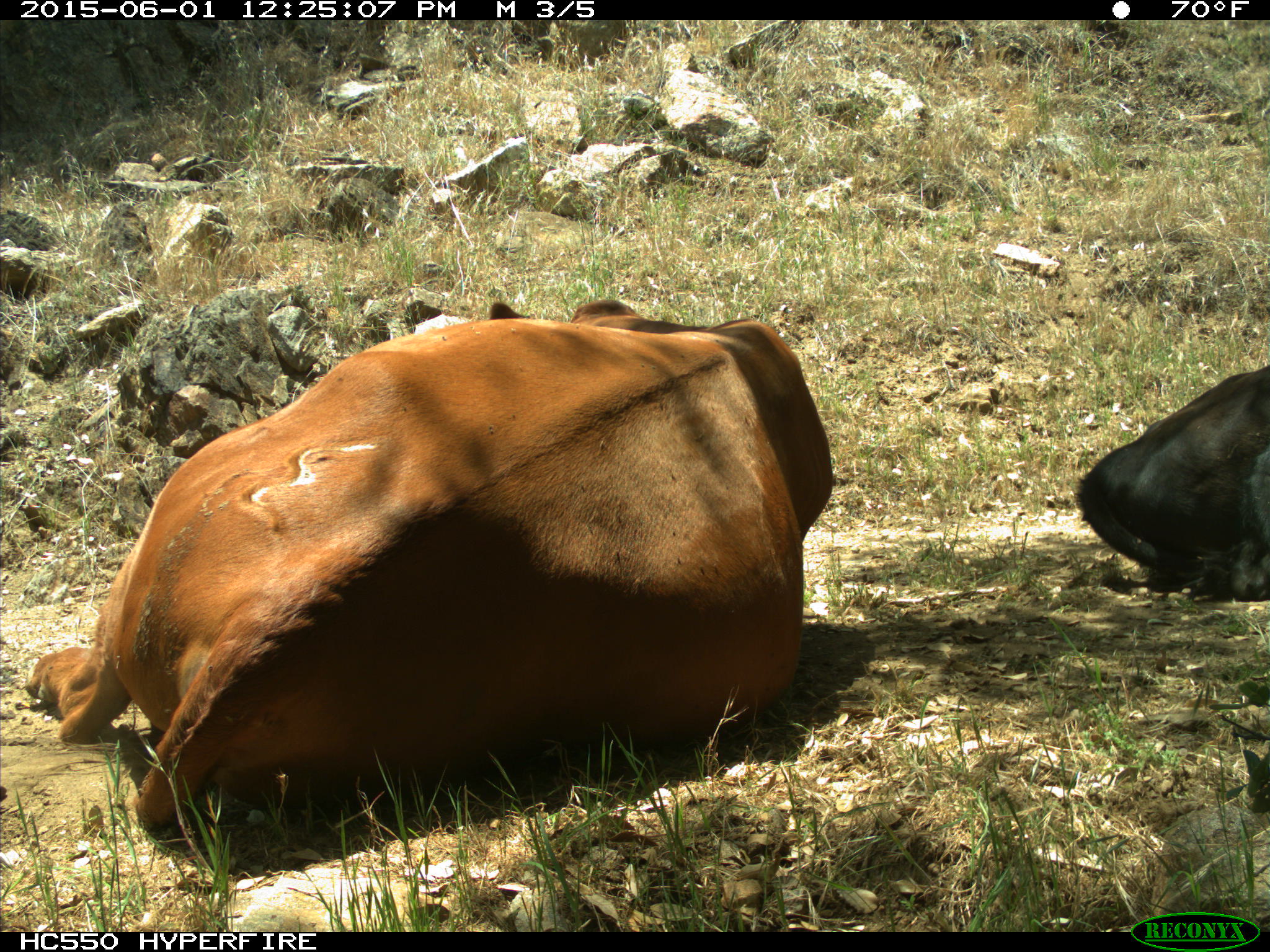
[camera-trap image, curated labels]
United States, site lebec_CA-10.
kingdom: Animalia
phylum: Chordata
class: Mammalia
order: Artiodactyla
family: Bovidae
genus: Bos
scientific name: Bos taurus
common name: domestic cow